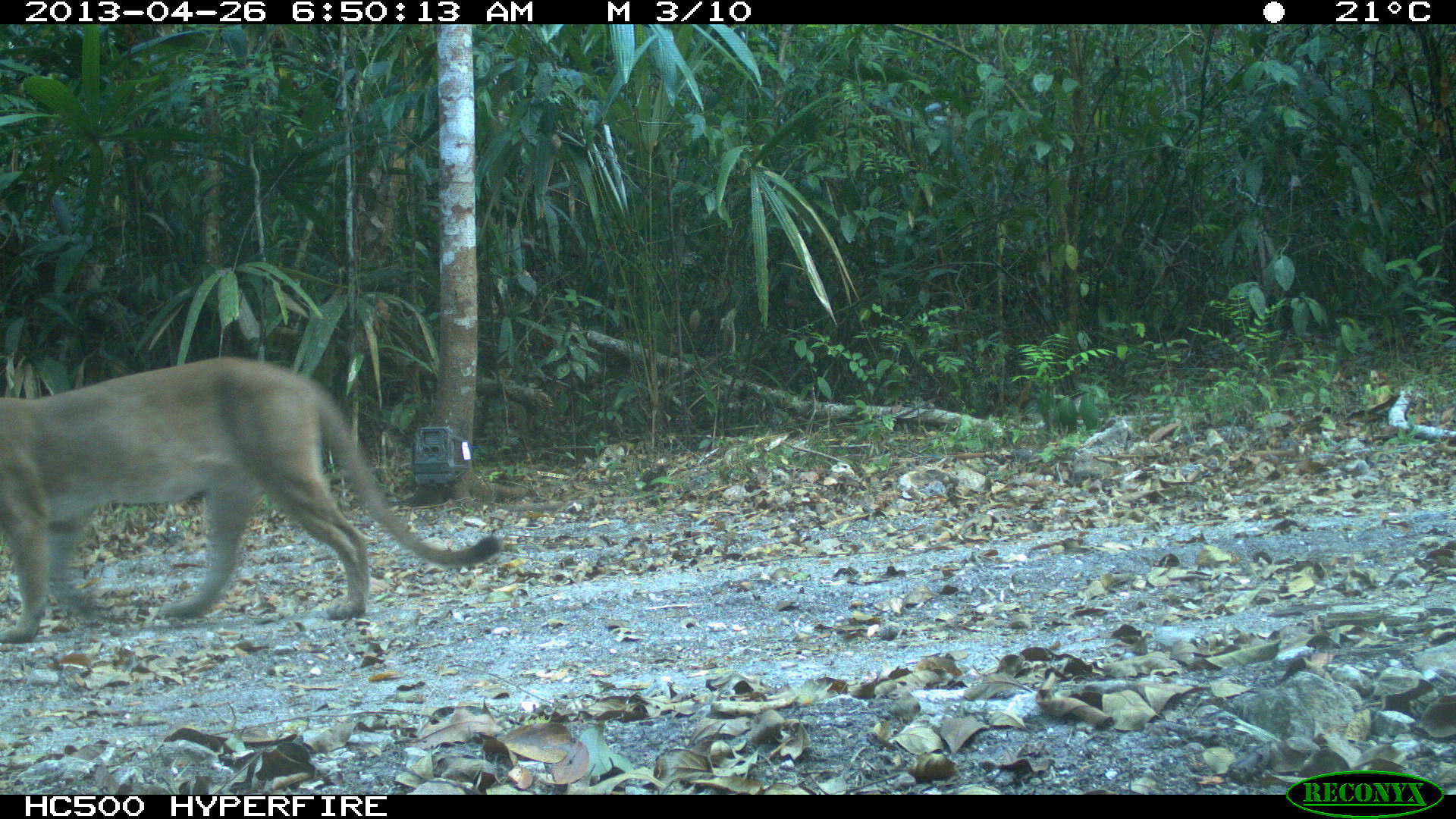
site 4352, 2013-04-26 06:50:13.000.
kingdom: Animalia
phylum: Chordata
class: Mammalia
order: Carnivora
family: Felidae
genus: Puma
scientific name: Puma concolor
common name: mountain lion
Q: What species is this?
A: Puma concolor (mountain lion).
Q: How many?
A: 1.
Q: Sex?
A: Male.